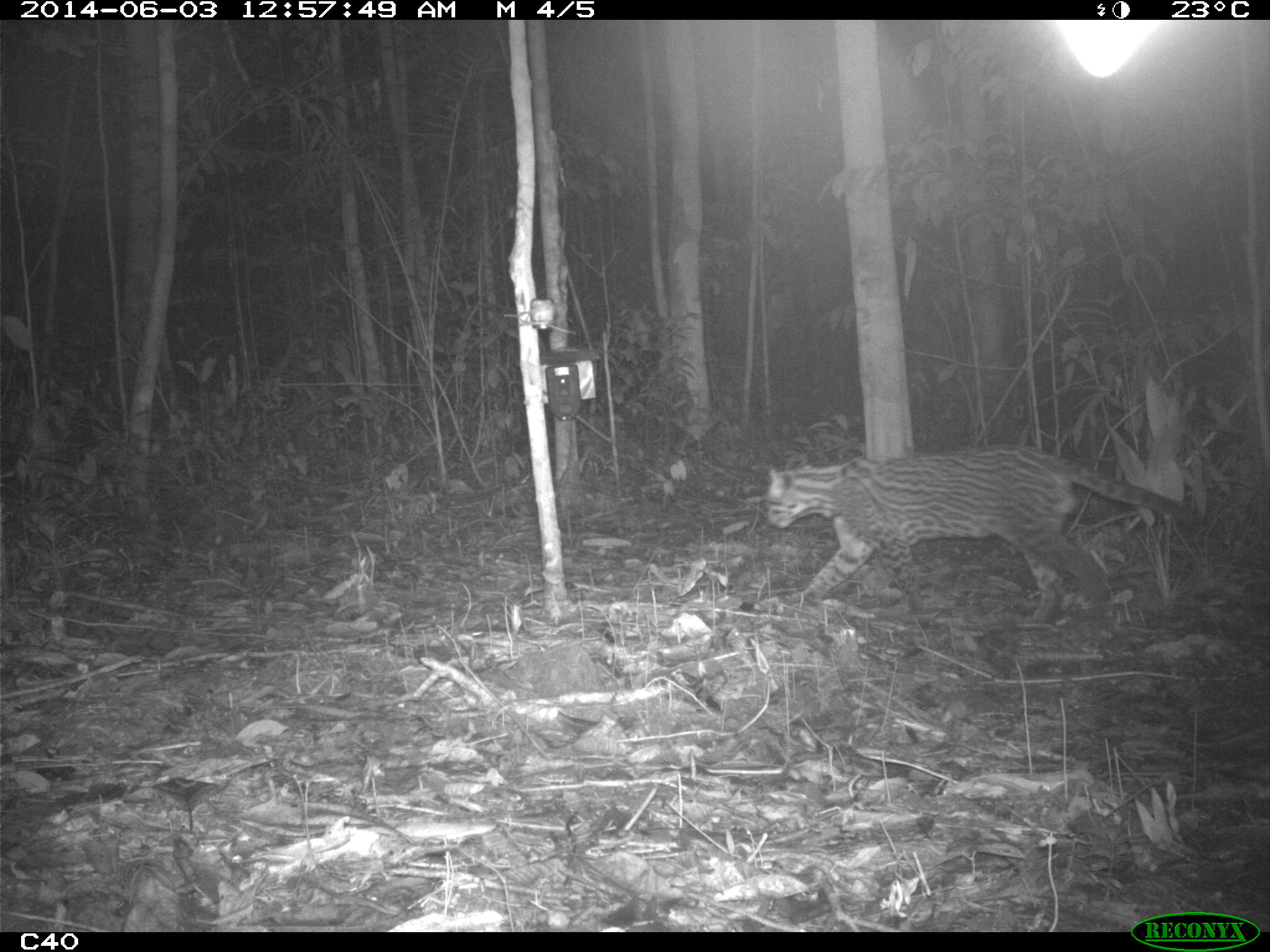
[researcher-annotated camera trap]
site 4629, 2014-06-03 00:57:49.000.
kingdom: Animalia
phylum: Chordata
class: Mammalia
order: Carnivora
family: Felidae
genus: Leopardus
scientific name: Leopardus pardalis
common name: ocelot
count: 1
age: adult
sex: male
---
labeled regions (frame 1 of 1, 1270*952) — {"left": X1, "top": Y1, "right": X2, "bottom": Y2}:
leopardus pardalis: {"left": 764, "top": 446, "right": 1191, "bottom": 625}